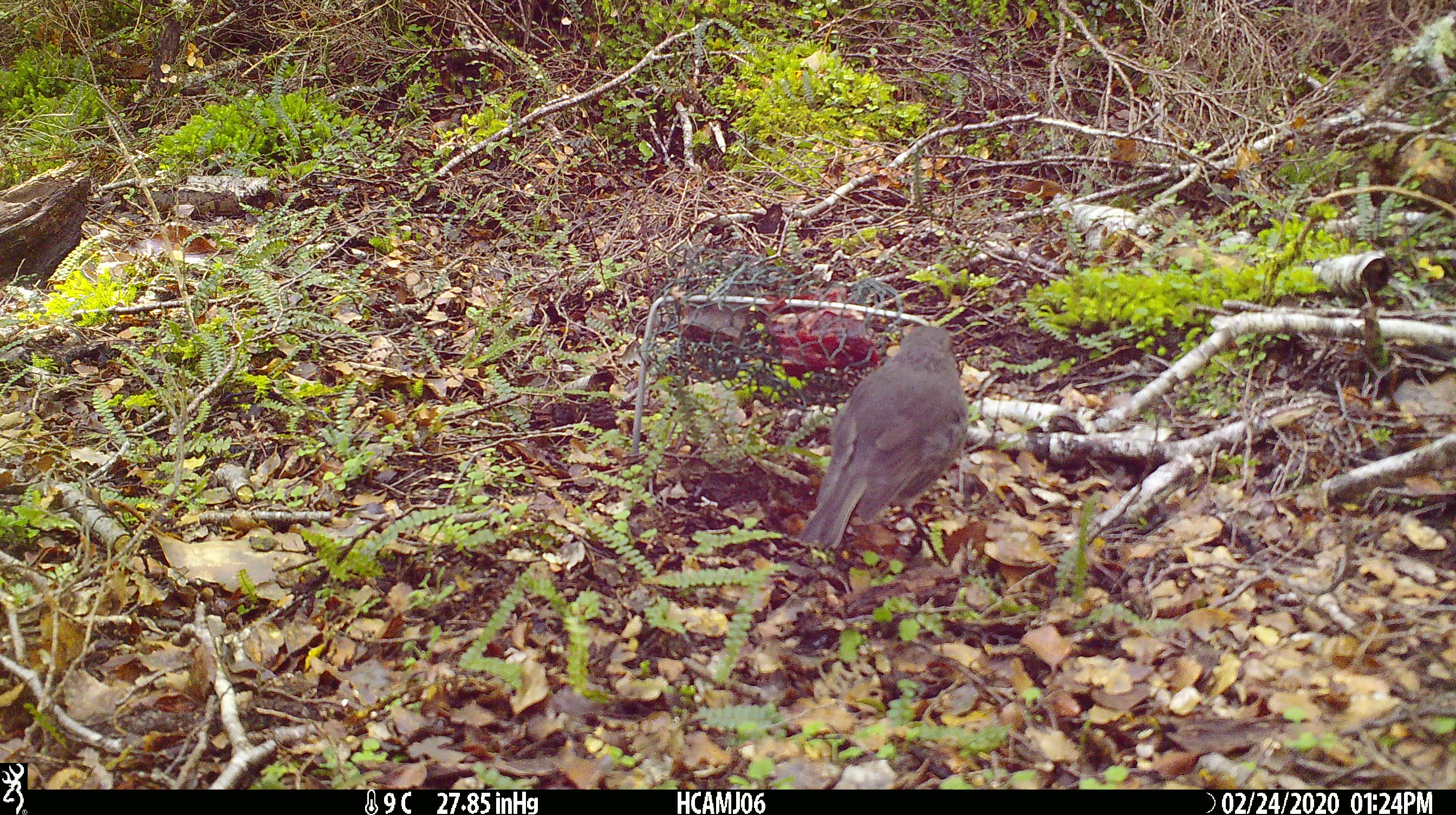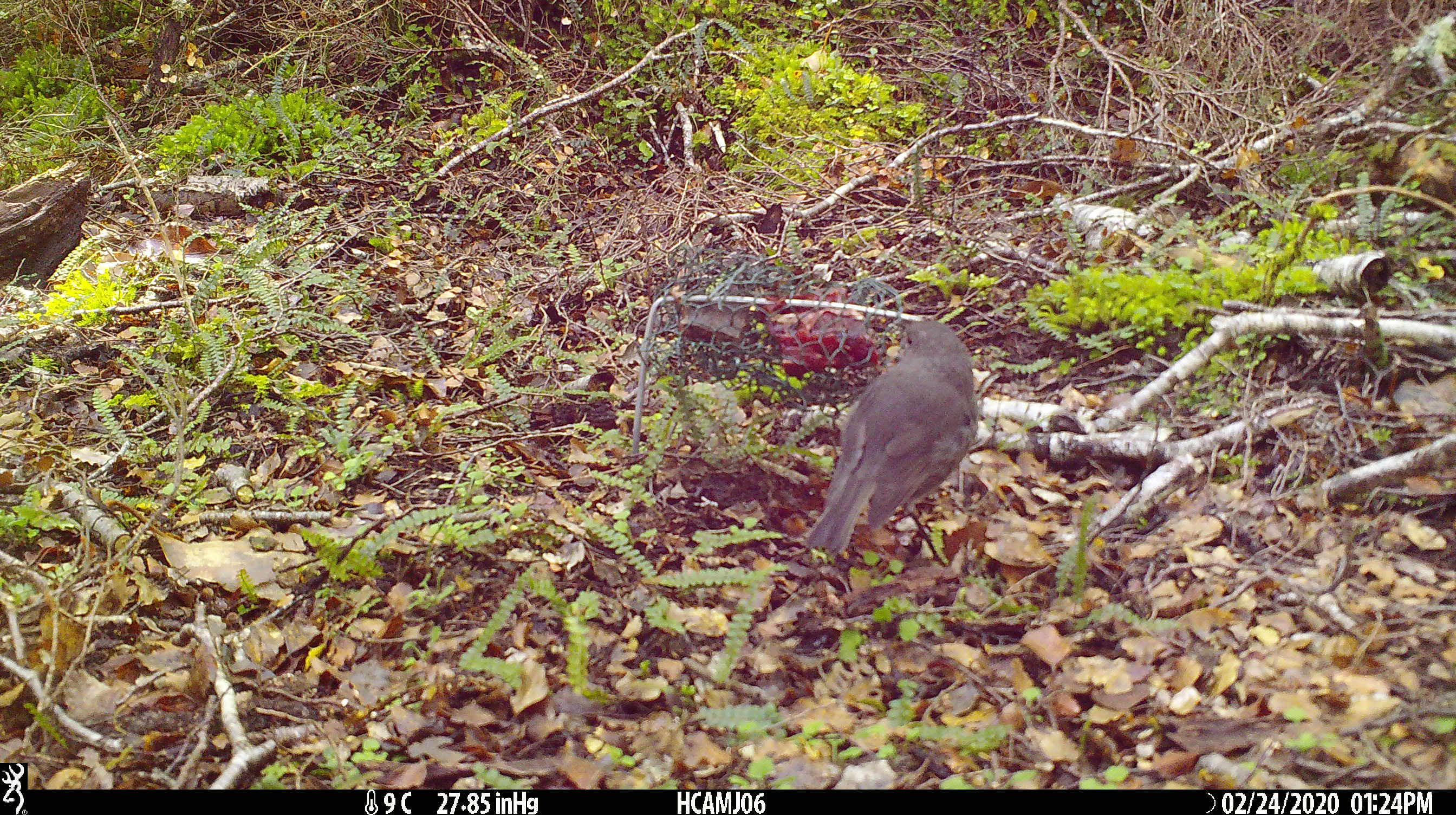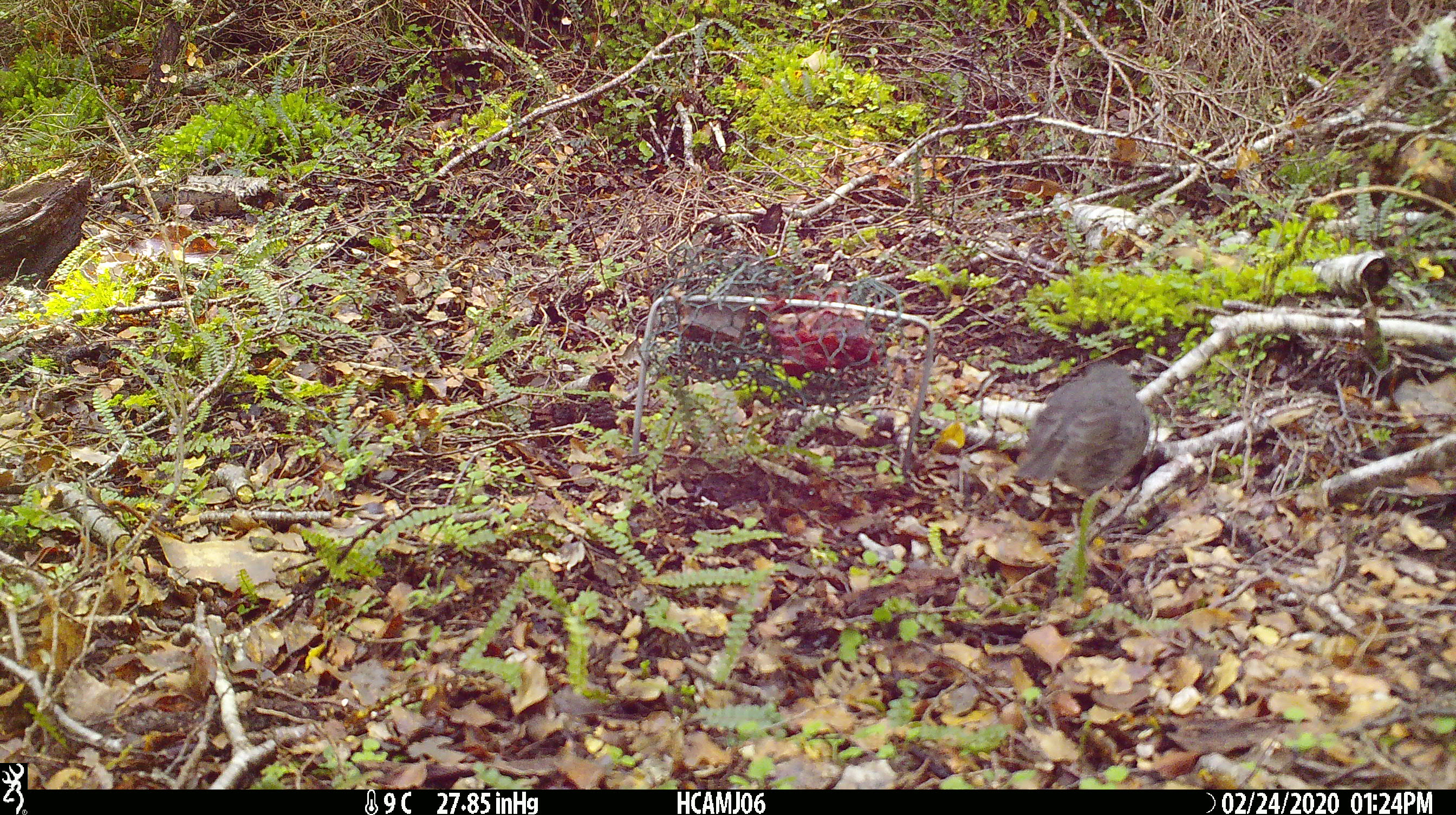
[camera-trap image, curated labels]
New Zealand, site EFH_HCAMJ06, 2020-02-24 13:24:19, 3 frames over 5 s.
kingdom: Animalia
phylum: Chordata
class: Aves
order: Passeriformes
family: Petroicidae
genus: Petroica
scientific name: Petroica australis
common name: new zealand robin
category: robin